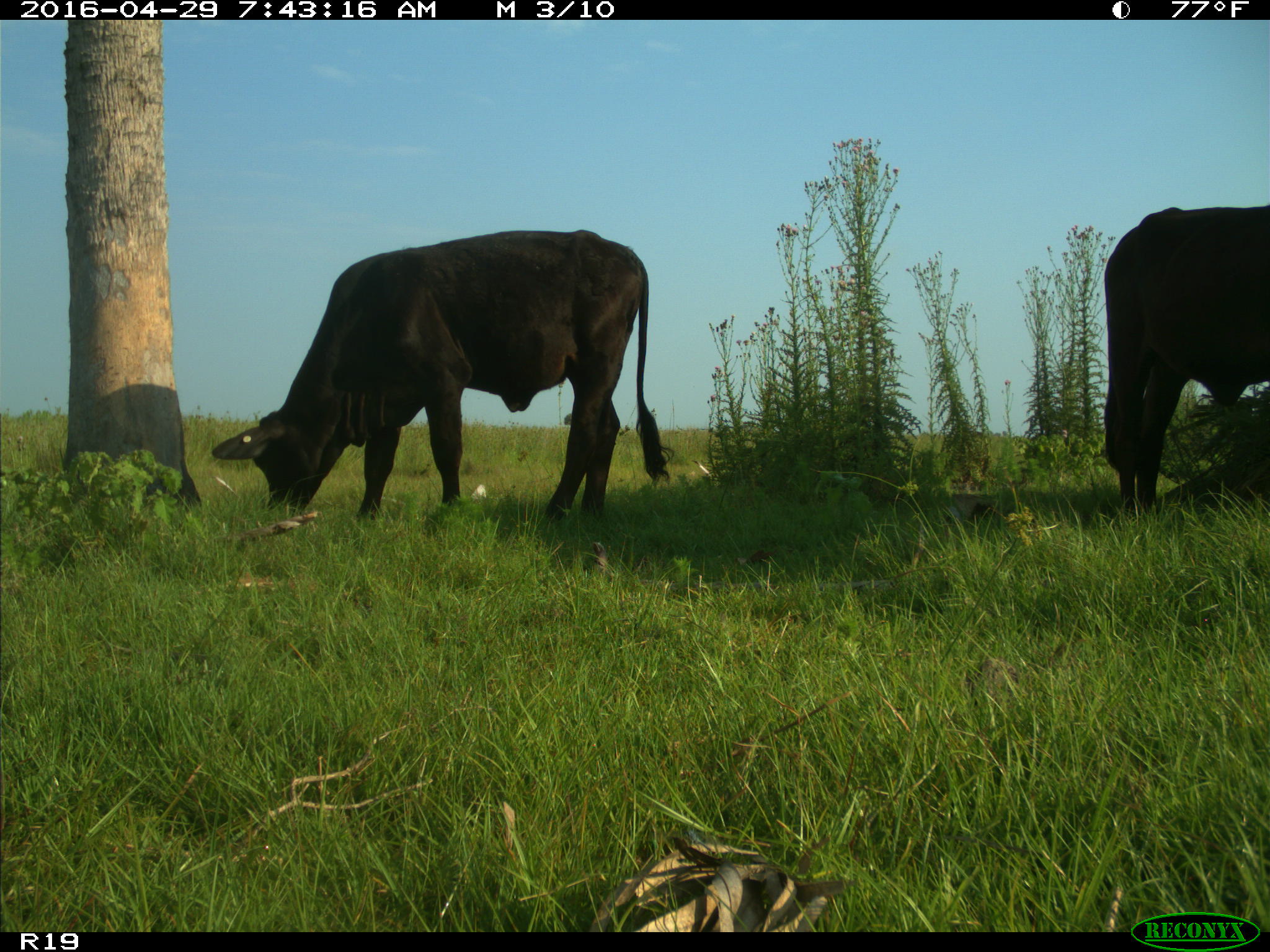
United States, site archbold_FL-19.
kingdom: Animalia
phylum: Chordata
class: Mammalia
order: Artiodactyla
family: Bovidae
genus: Bos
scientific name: Bos taurus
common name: domestic cow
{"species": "Bos taurus (domestic cow)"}